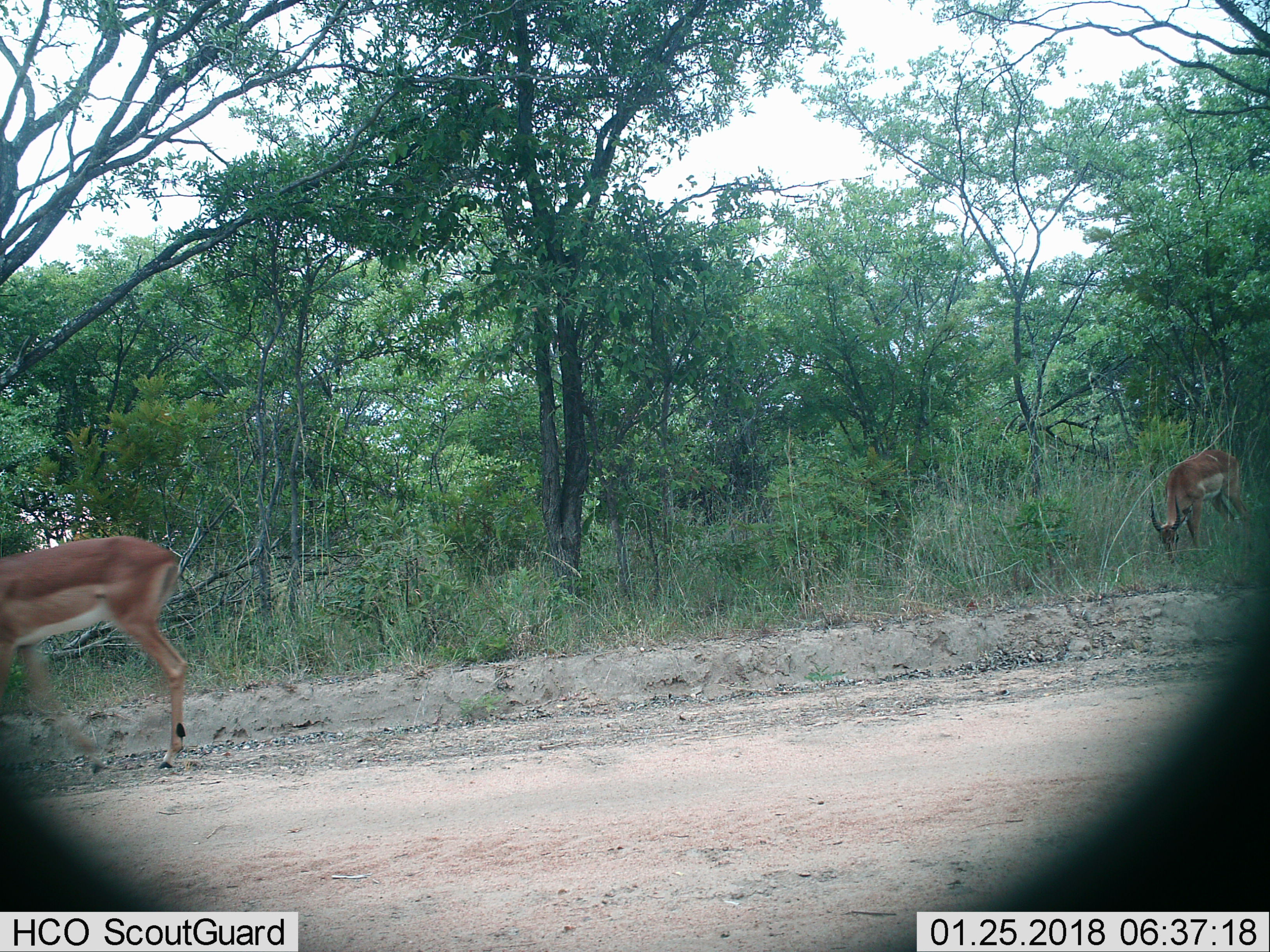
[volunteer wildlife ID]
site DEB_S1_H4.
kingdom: Animalia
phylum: Chordata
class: Mammalia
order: Artiodactyla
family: Bovidae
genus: Aepyceros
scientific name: Aepyceros melampus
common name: impala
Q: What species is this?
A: Impala (Aepyceros melampus).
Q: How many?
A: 2.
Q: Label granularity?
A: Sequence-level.